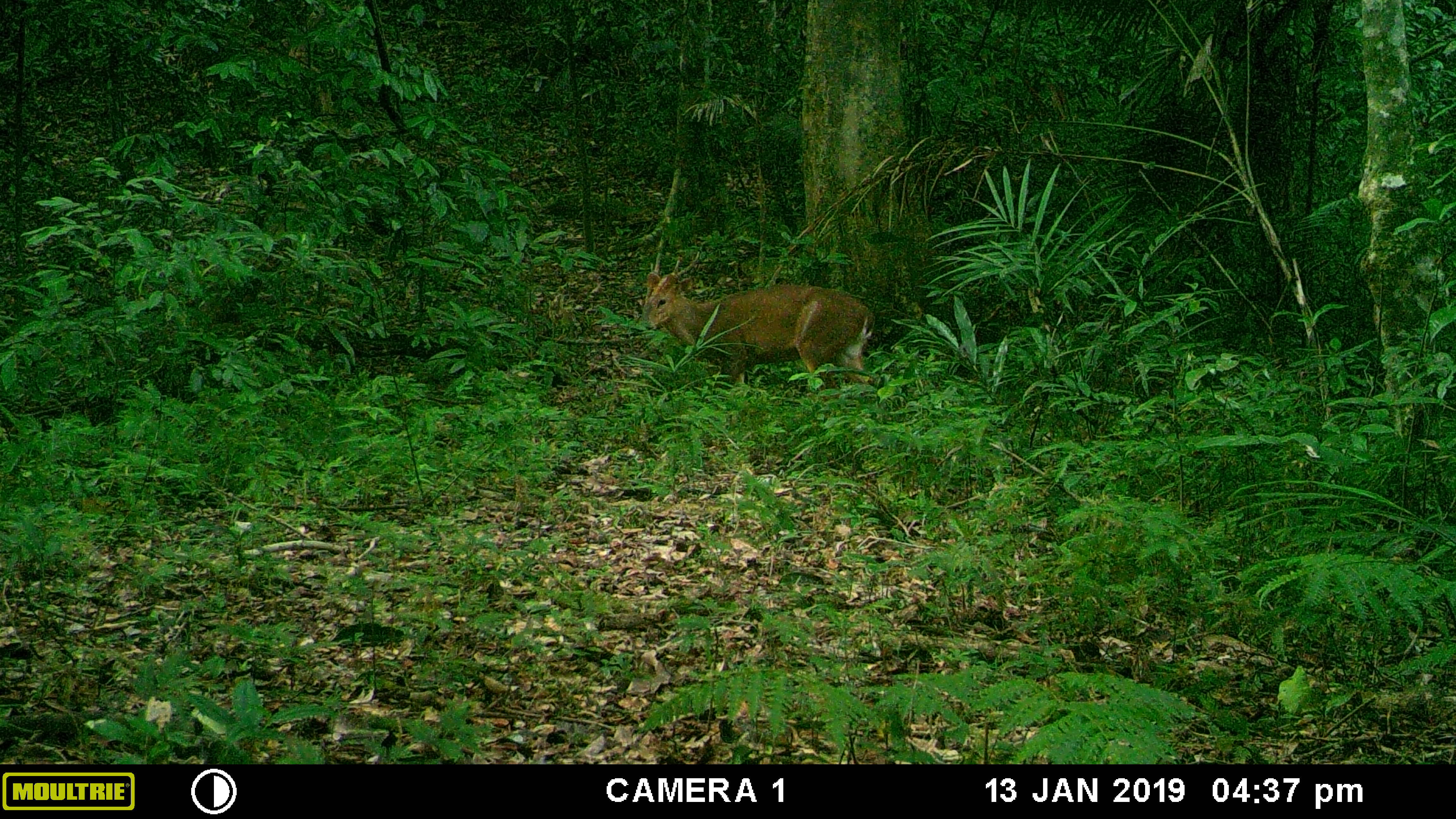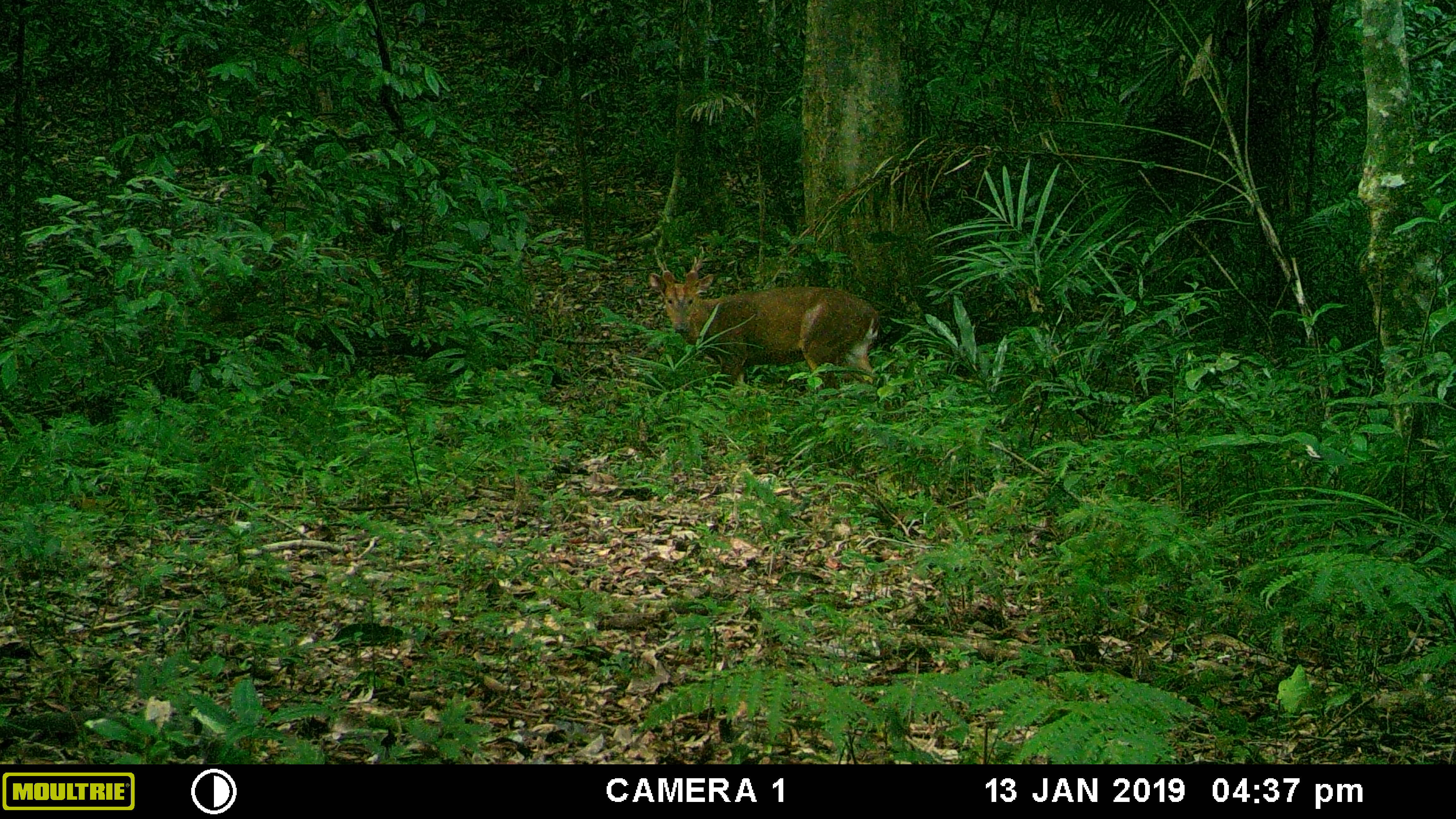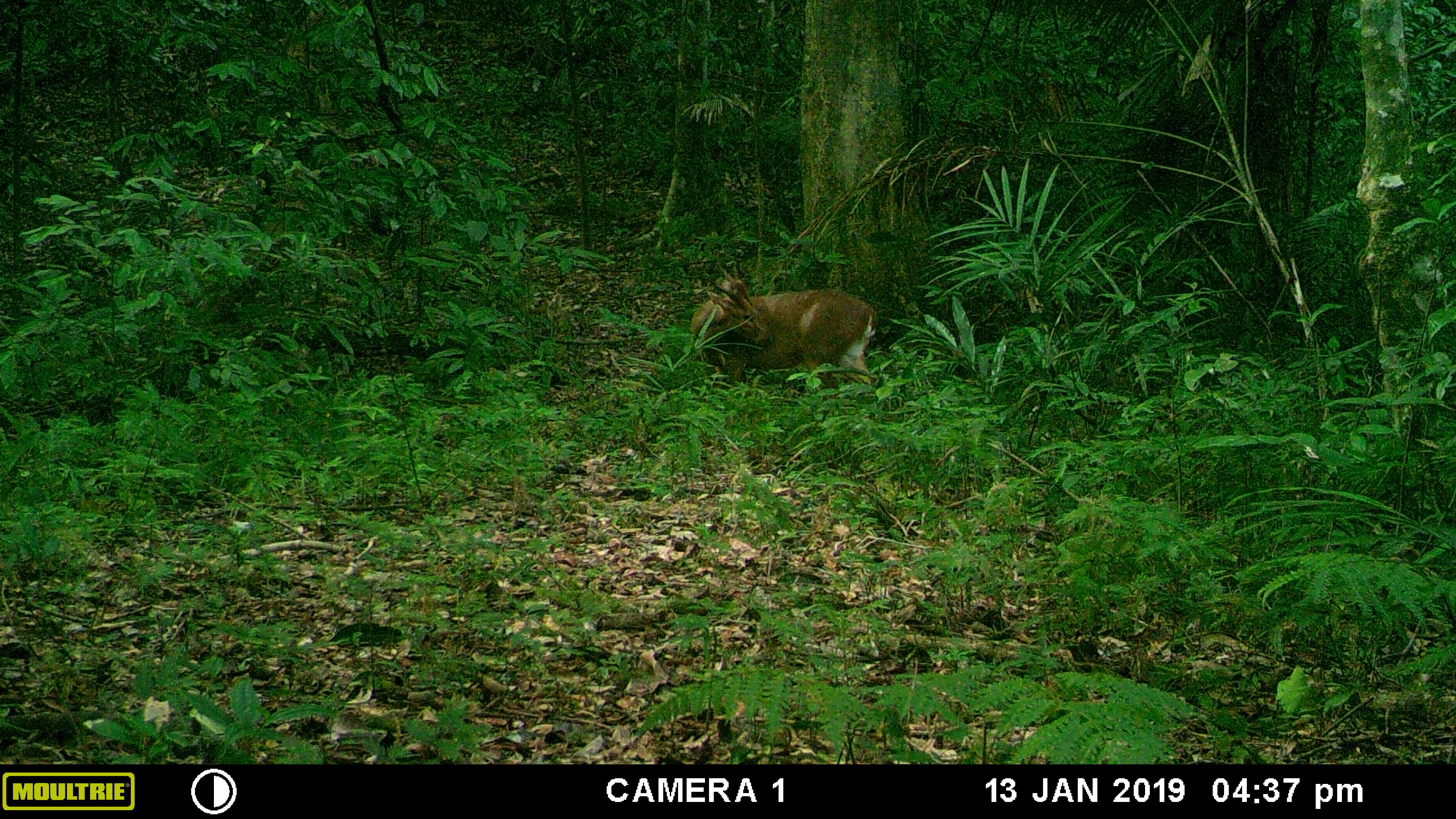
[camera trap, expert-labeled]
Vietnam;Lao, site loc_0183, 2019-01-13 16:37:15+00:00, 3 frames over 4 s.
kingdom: Animalia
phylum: Chordata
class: Mammalia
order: Artiodactyla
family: Cervidae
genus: Muntiacus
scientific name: Muntiacus vuquangensis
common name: large-antlered muntjac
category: large antlered muntjac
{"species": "large antlered muntjac (large-antlered muntjac) (Muntiacus vuquangensis)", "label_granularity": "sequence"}